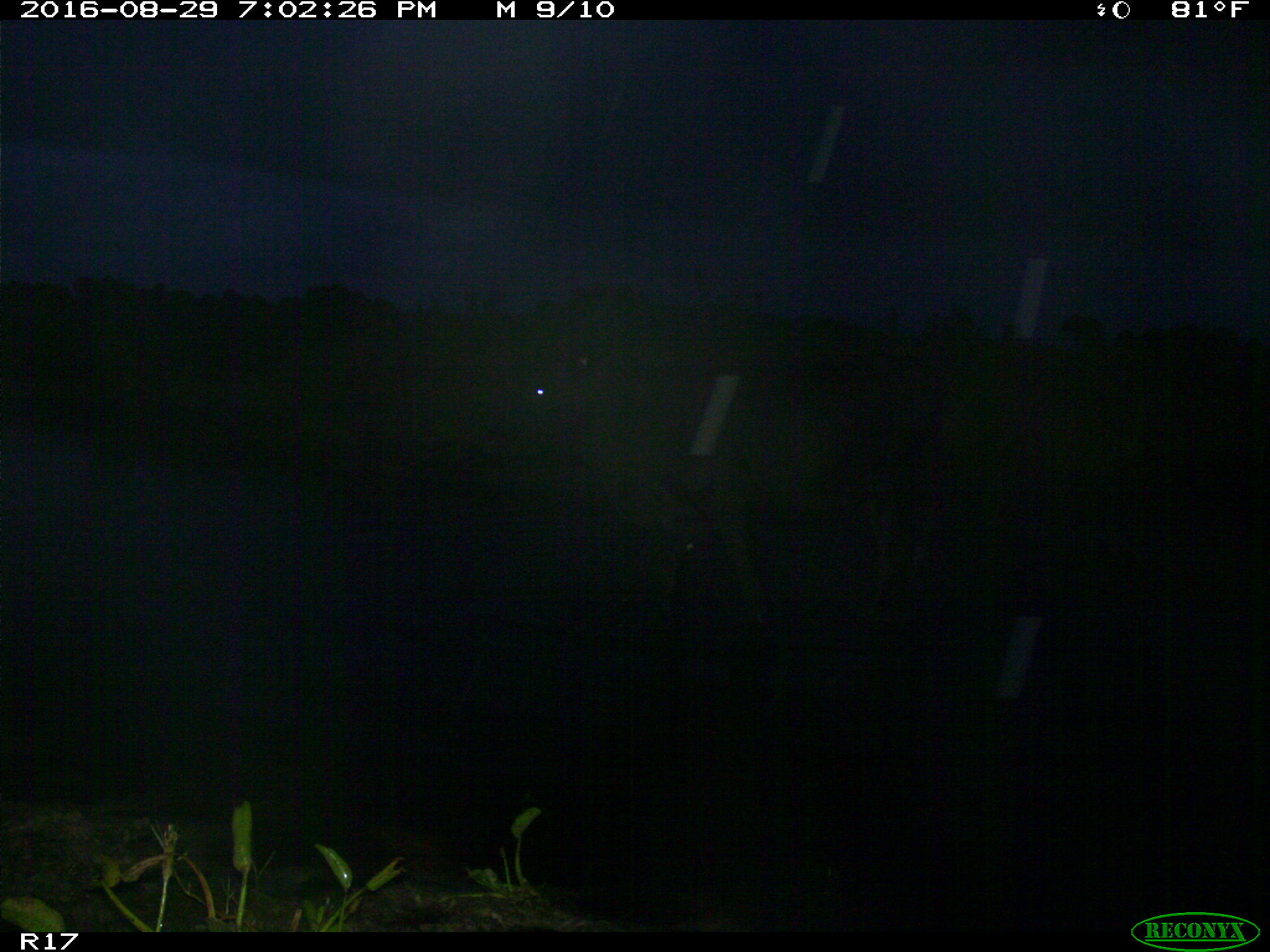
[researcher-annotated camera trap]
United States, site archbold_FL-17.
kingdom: Animalia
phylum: Chordata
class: Mammalia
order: Artiodactyla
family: Bovidae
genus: Bos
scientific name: Bos taurus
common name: domestic cow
Bos taurus (domestic cow).